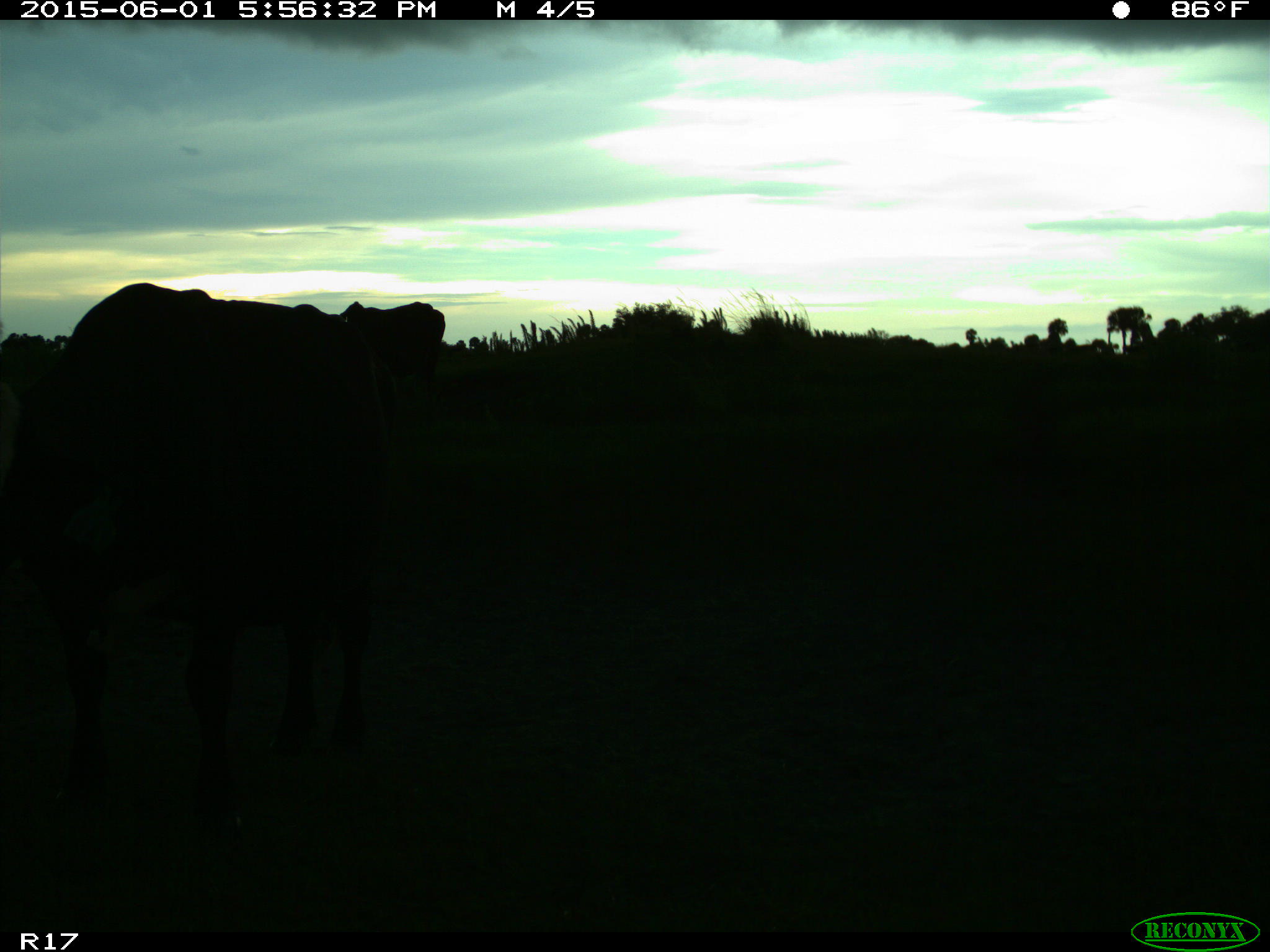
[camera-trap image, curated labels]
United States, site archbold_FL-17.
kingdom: Animalia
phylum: Chordata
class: Mammalia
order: Artiodactyla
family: Bovidae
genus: Bos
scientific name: Bos taurus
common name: domestic cow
Bos taurus (domestic cow).